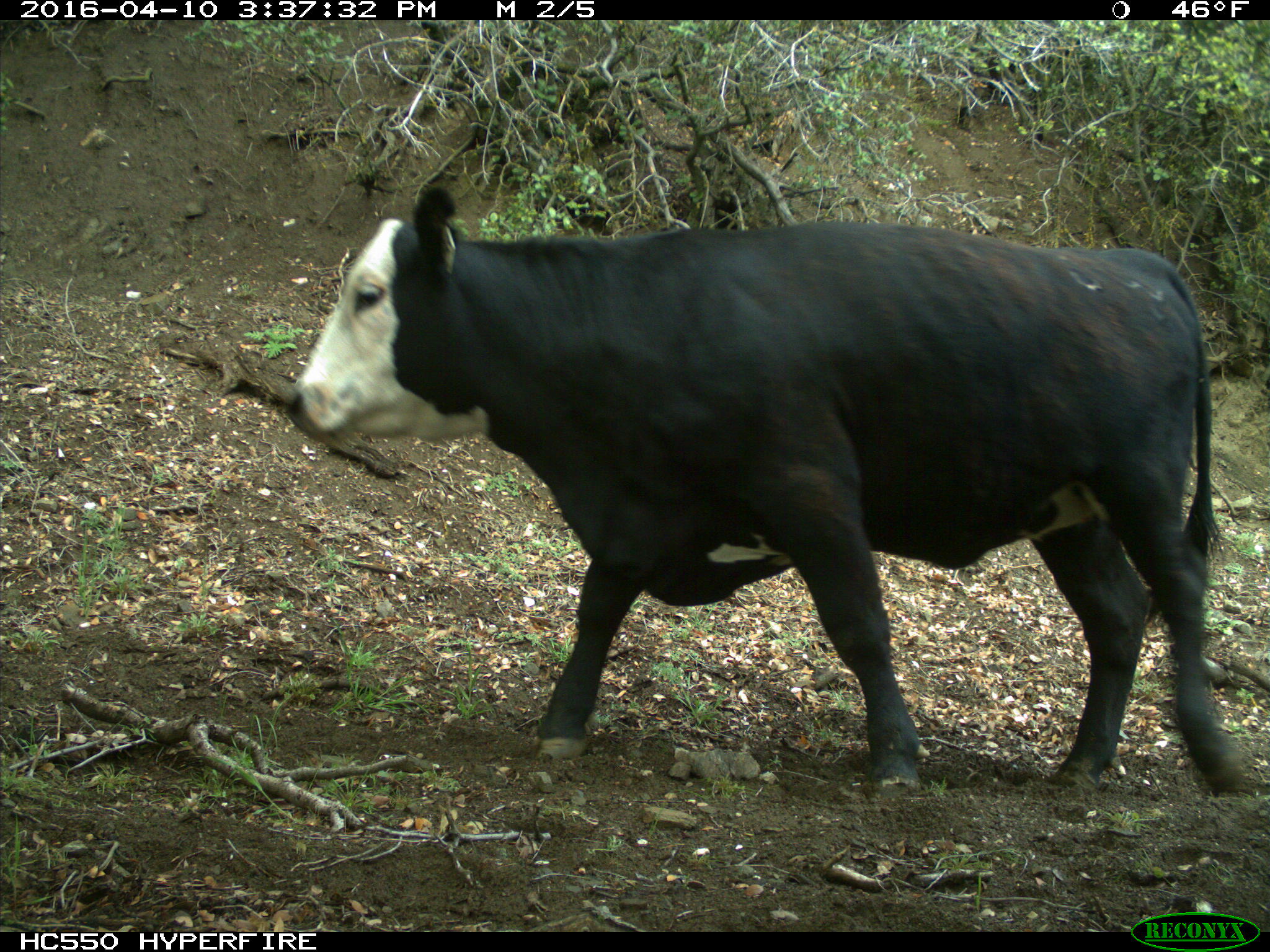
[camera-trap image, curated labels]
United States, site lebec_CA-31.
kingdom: Animalia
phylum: Chordata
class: Mammalia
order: Artiodactyla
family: Bovidae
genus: Bos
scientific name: Bos taurus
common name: domestic cow